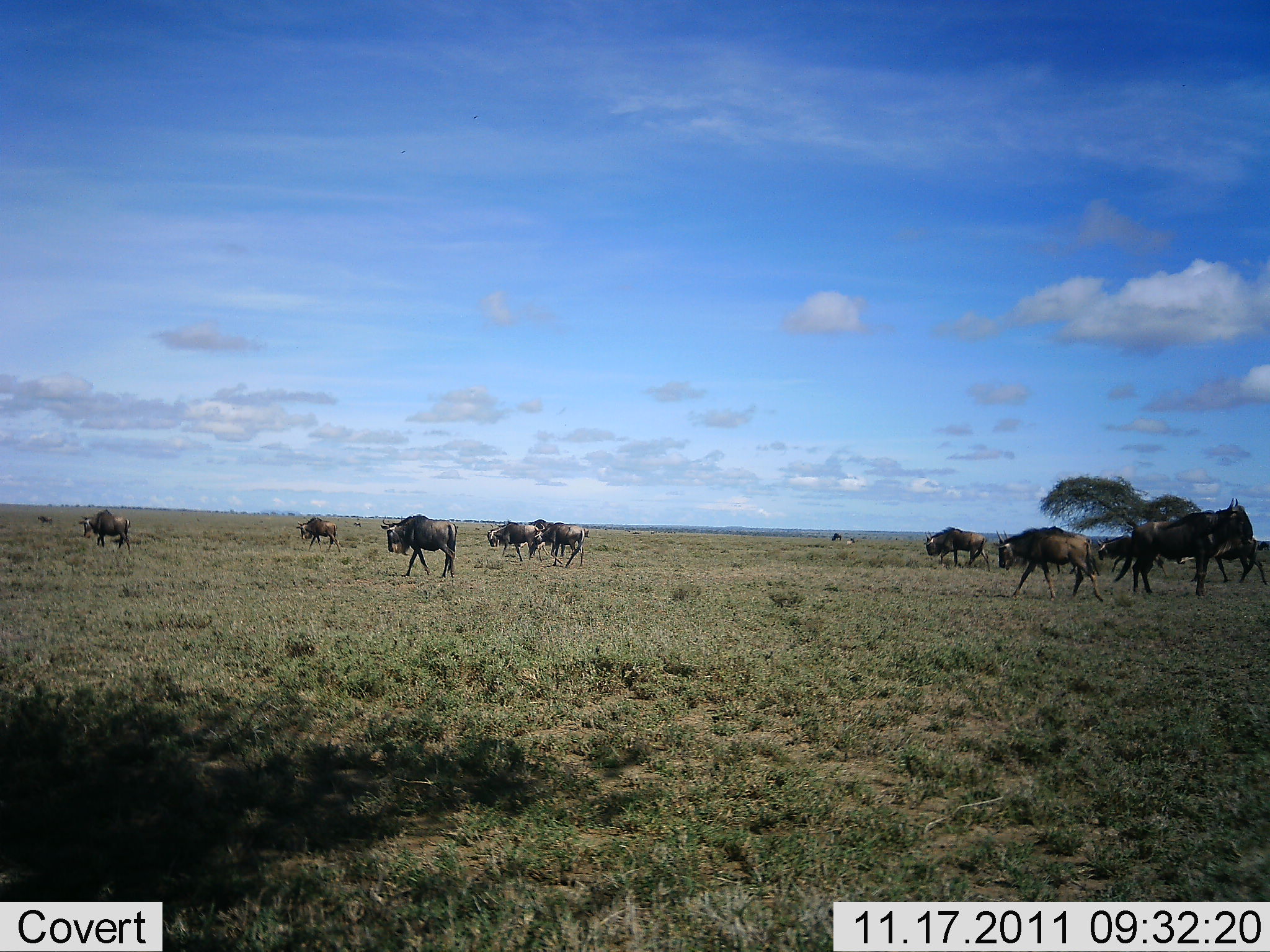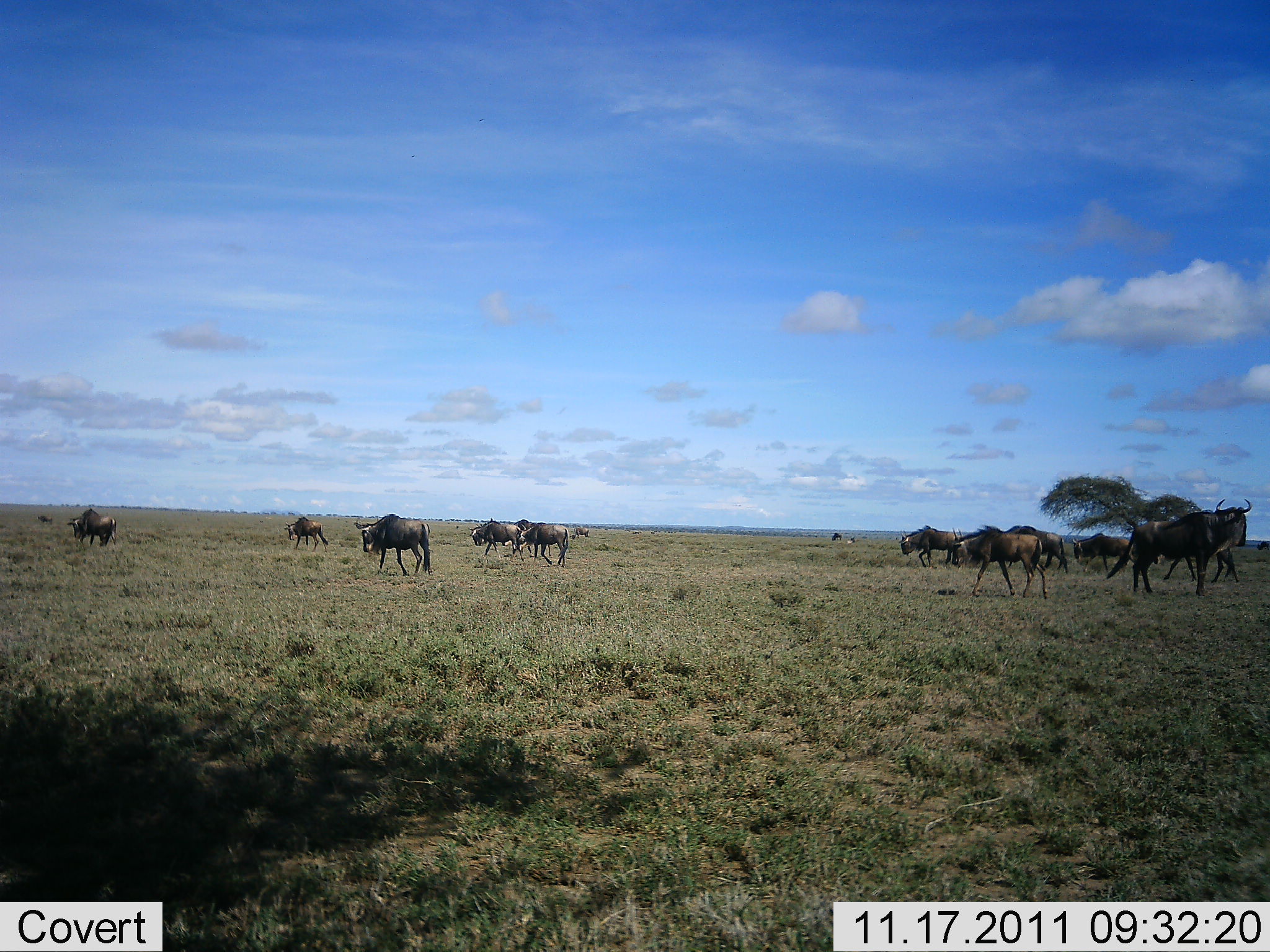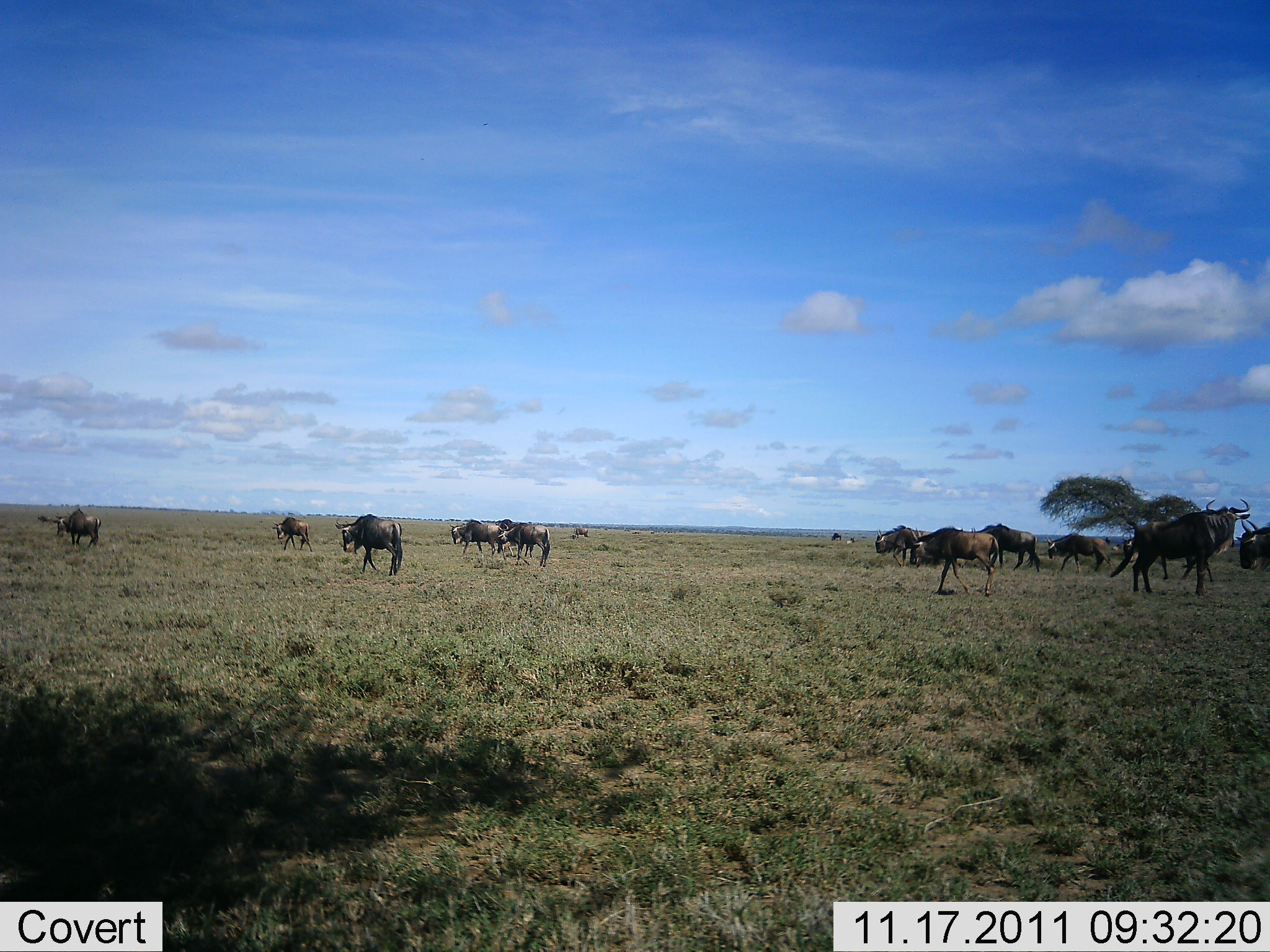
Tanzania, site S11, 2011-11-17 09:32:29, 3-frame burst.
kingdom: Animalia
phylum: Chordata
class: Mammalia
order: Artiodactyla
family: Bovidae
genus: Connochaetes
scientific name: Connochaetes taurinus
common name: blue wildebeest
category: wildebeest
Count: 11-50.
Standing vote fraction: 29%.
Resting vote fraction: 0%.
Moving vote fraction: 100%.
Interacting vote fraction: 0%.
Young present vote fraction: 0%.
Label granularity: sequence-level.